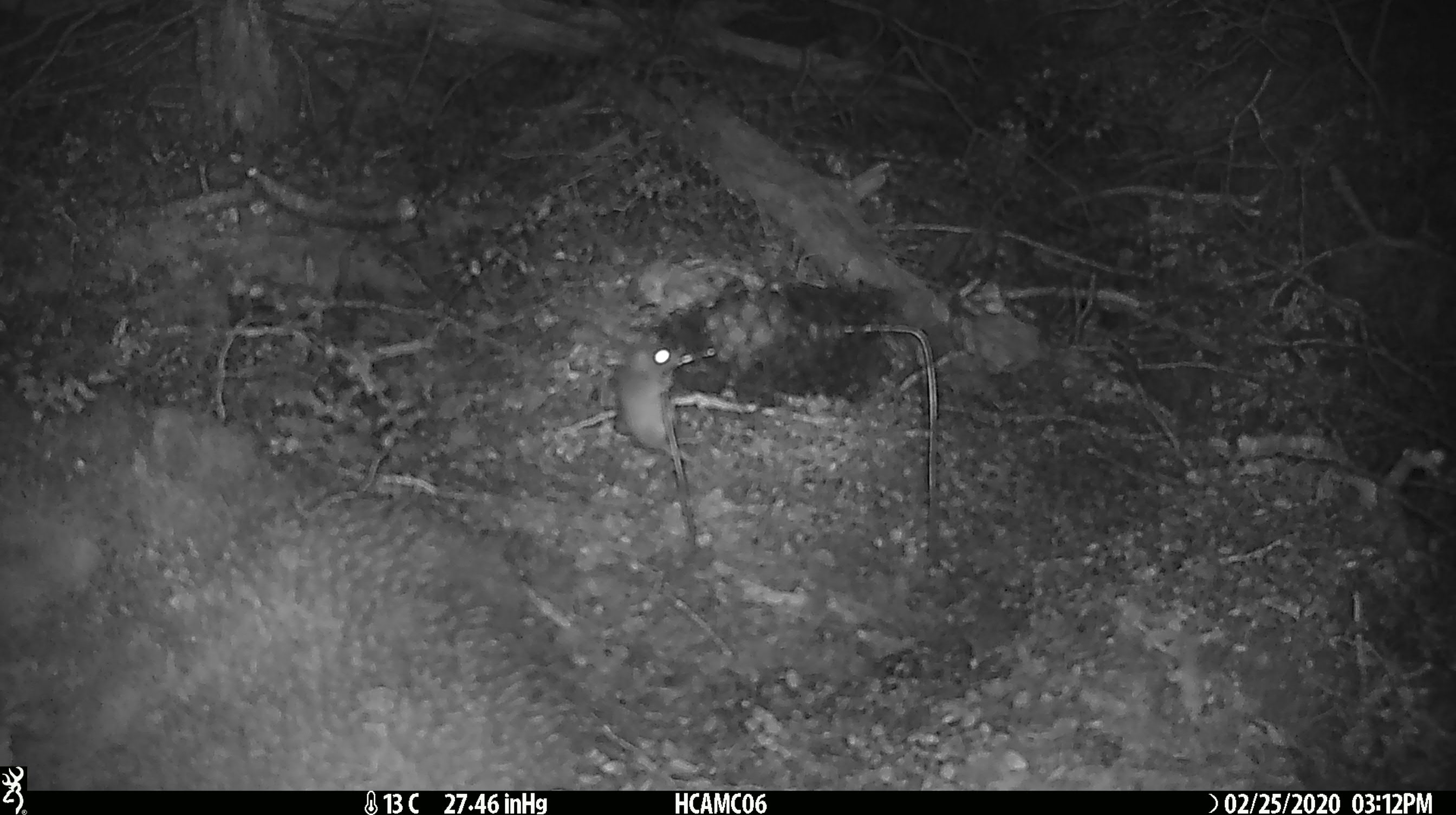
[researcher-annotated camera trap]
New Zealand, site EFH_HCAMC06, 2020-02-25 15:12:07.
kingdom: Animalia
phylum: Chordata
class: Mammalia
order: Rodentia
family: Muridae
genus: Mus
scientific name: Mus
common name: mouse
Mouse (Mus).